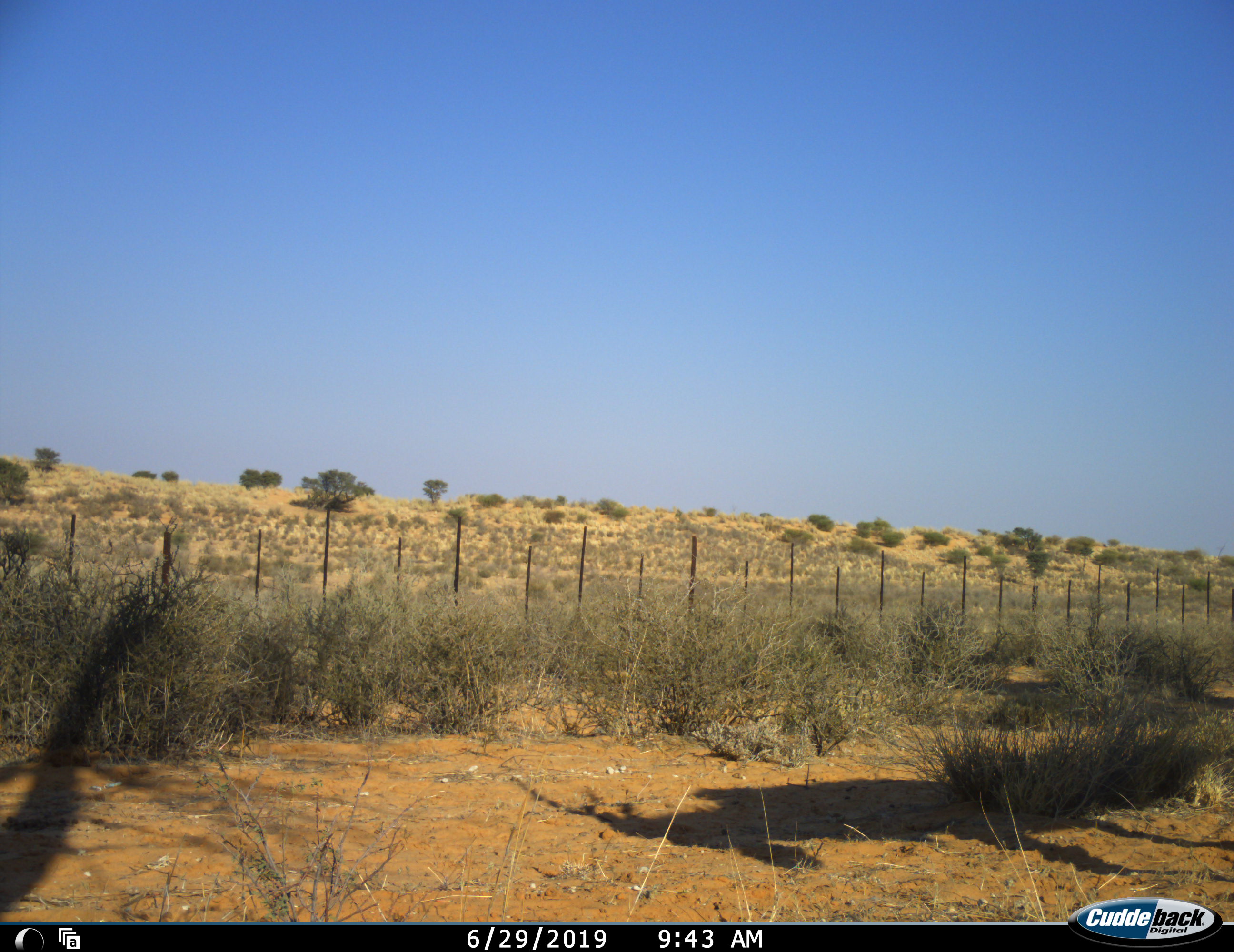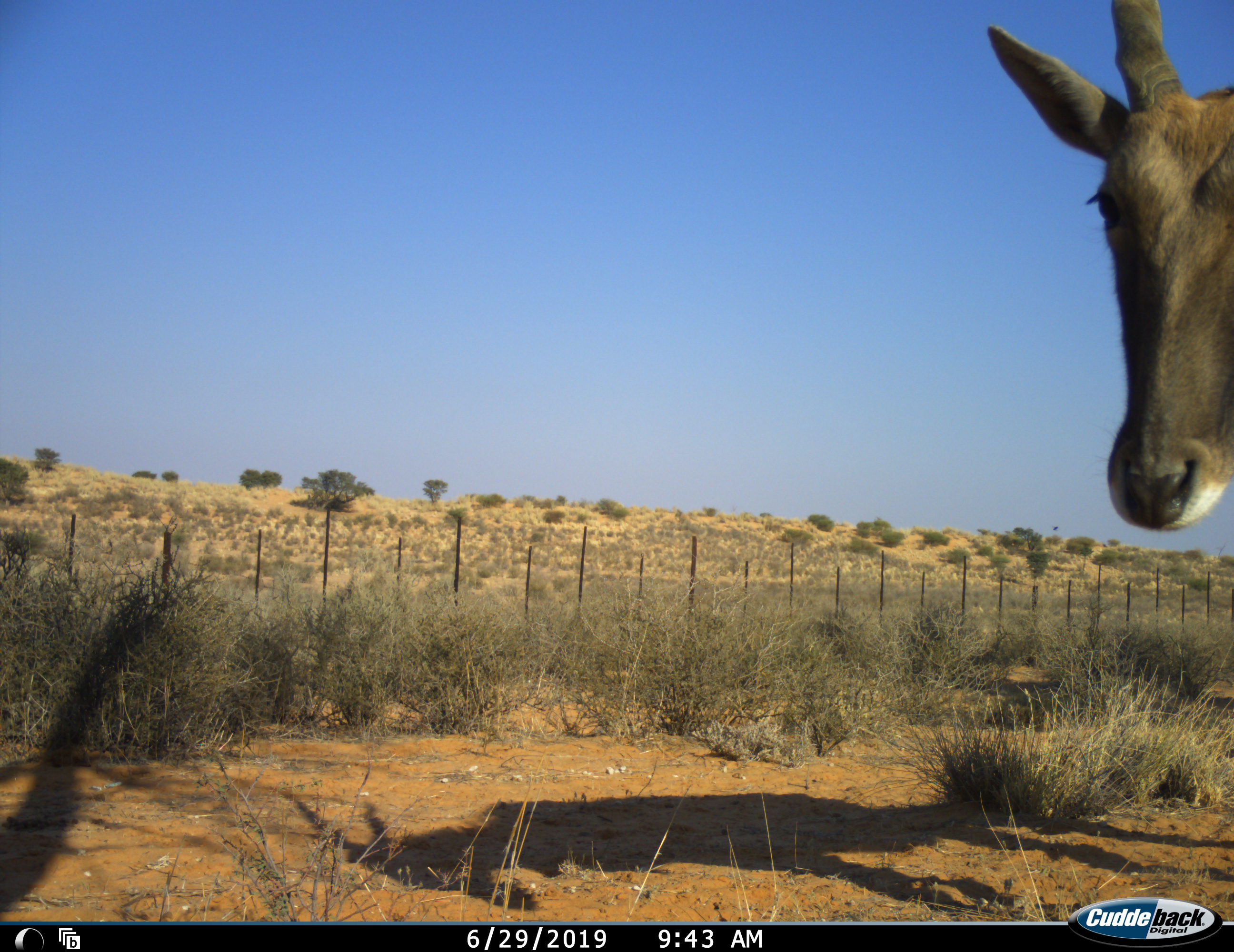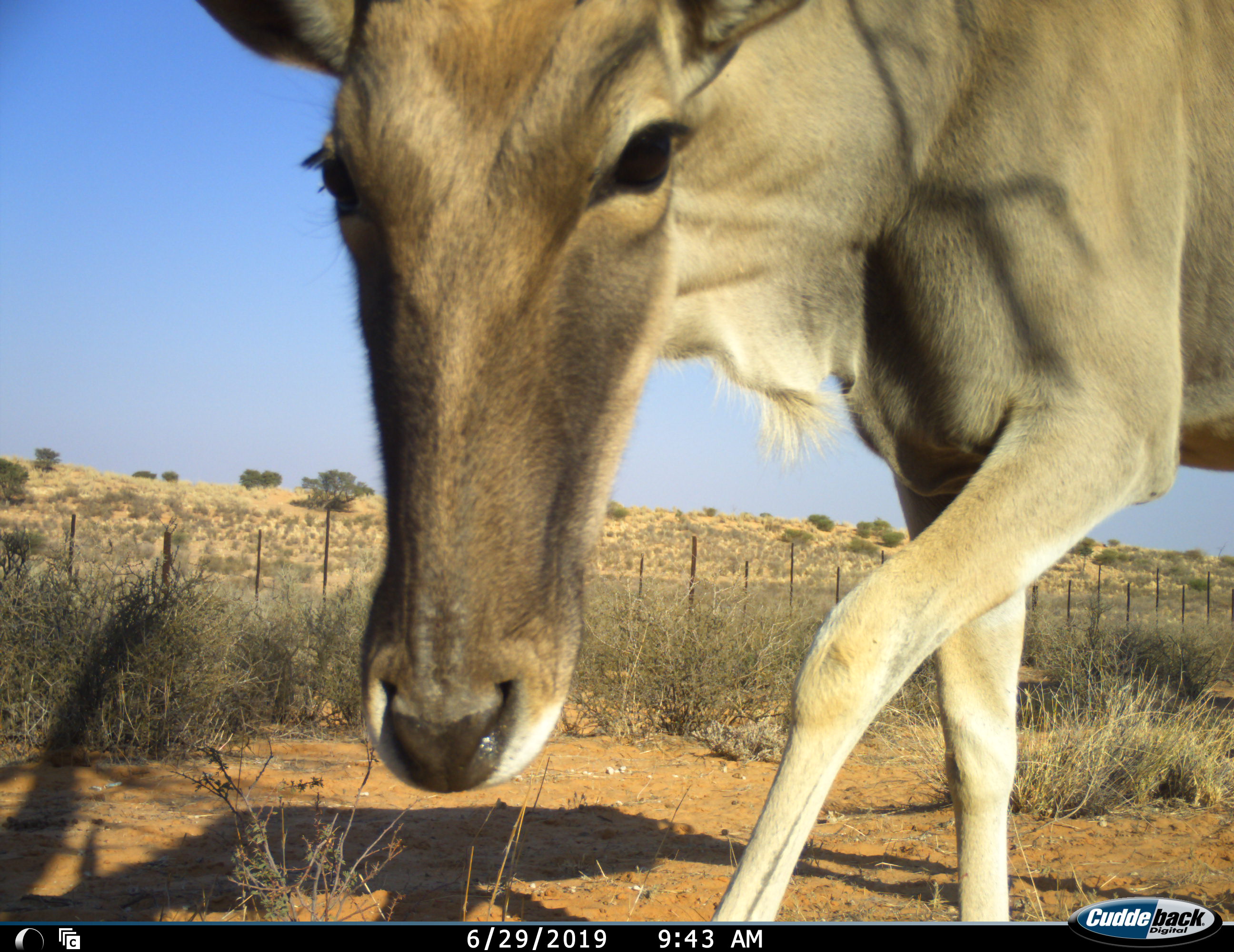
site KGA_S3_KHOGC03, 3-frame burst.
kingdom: Animalia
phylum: Chordata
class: Mammalia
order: Artiodactyla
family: Bovidae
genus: Tragelaphus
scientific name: Tragelaphus oryx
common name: eland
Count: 1.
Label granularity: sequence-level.